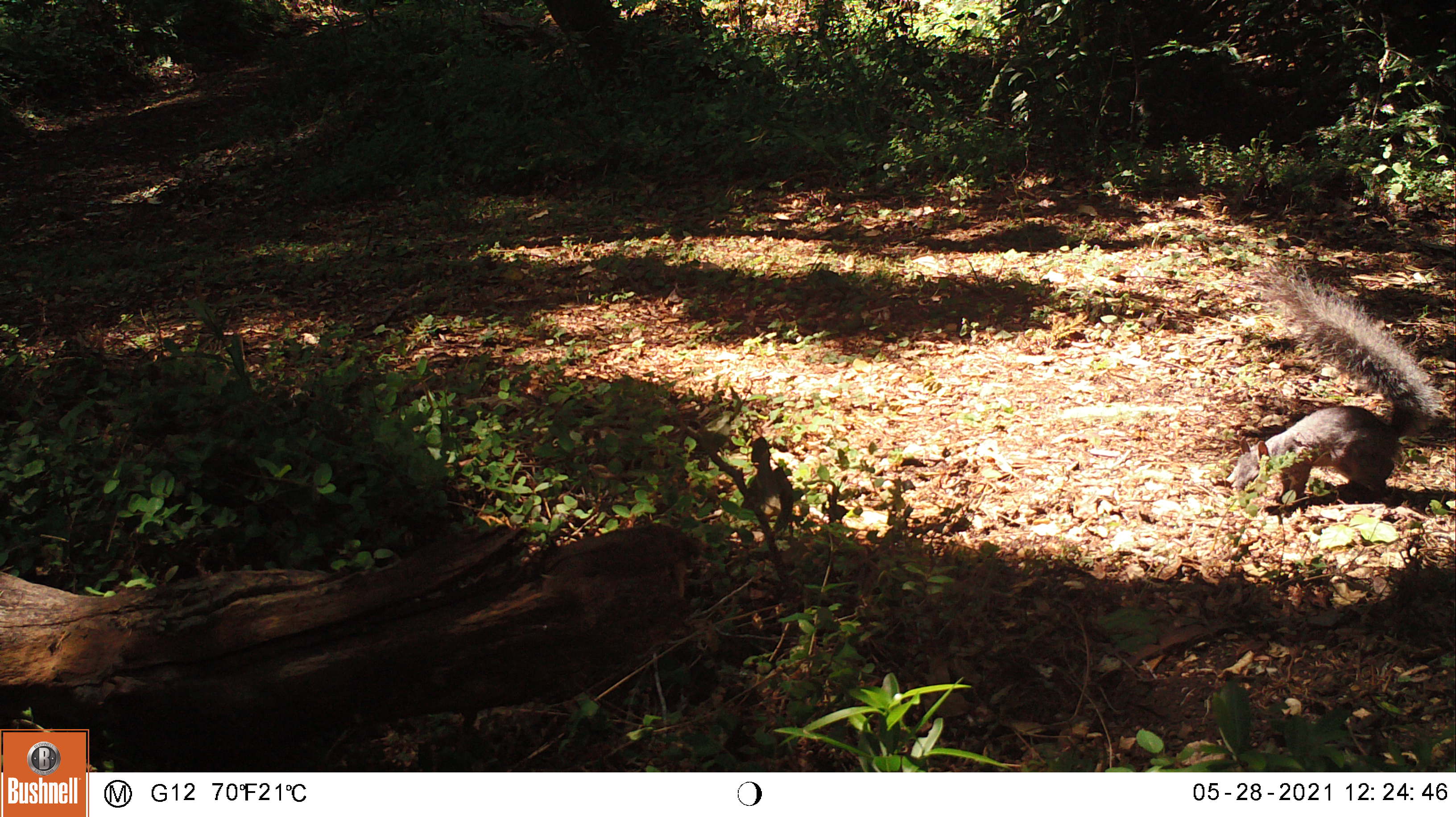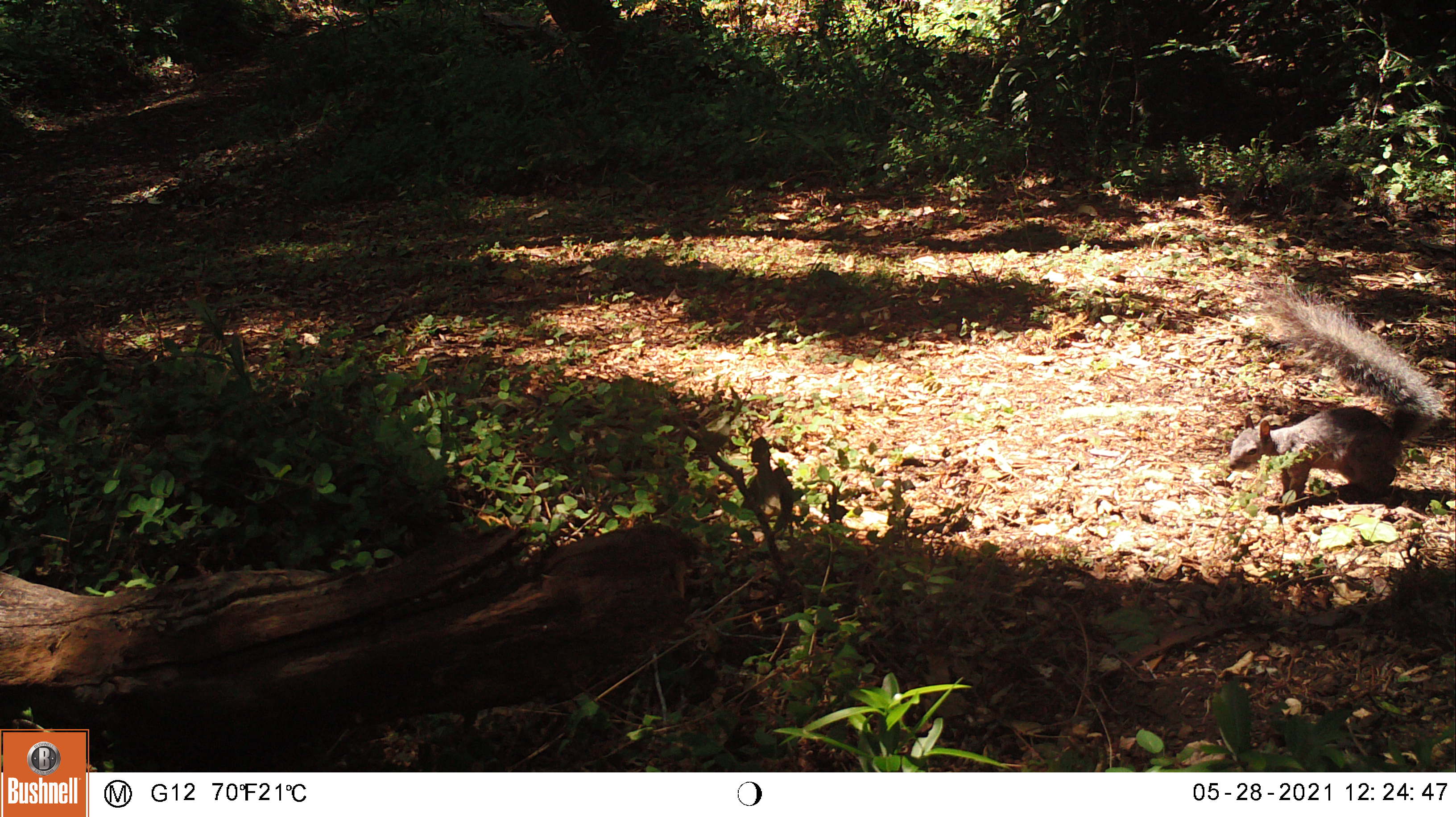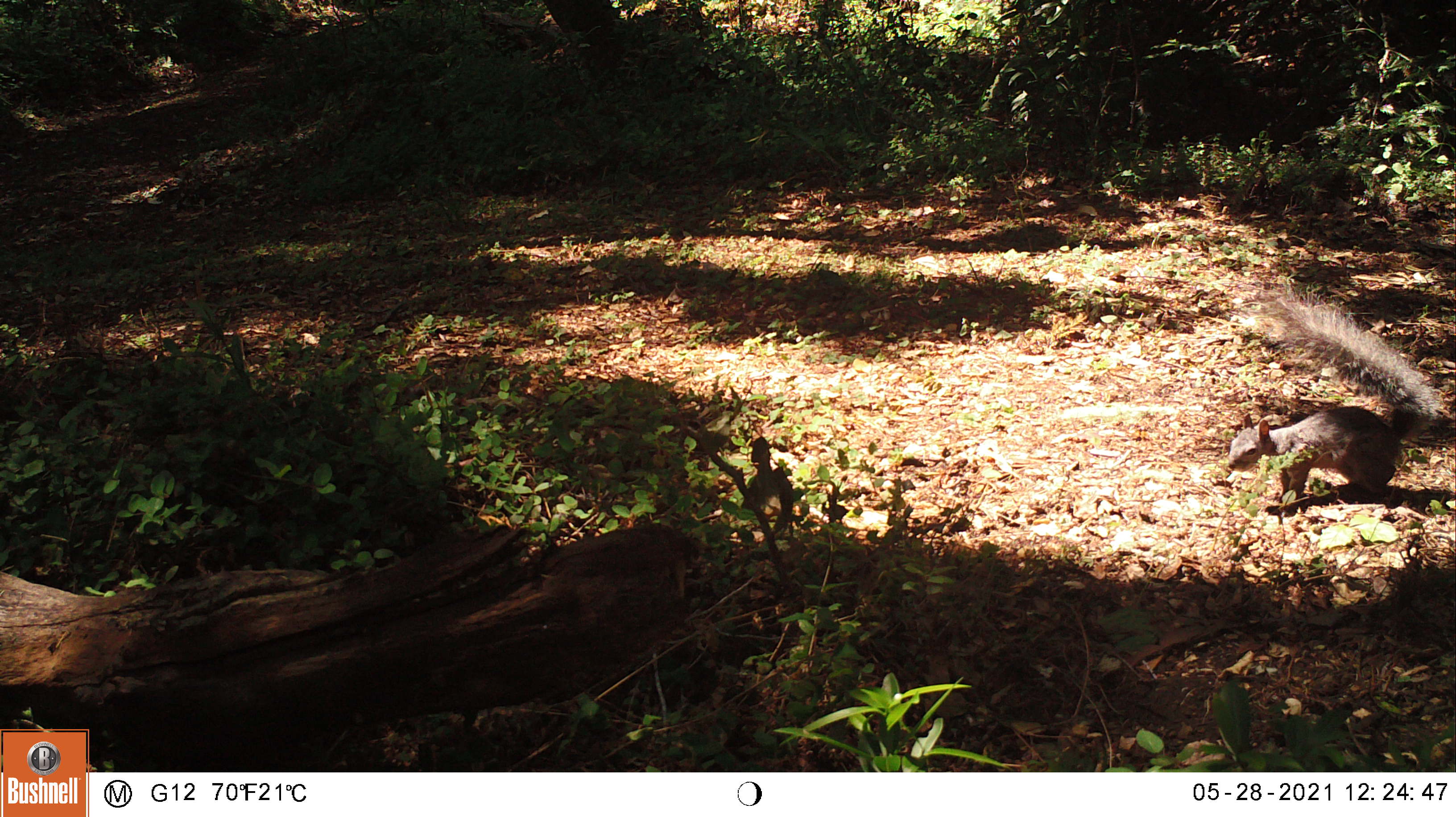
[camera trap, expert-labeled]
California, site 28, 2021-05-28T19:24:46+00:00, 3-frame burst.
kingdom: Animalia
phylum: Chordata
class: Mammalia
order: Rodentia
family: Sciuridae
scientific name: Sciuridae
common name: squirrel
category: unknown squirrel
Unknown squirrel (squirrel) (Sciuridae).